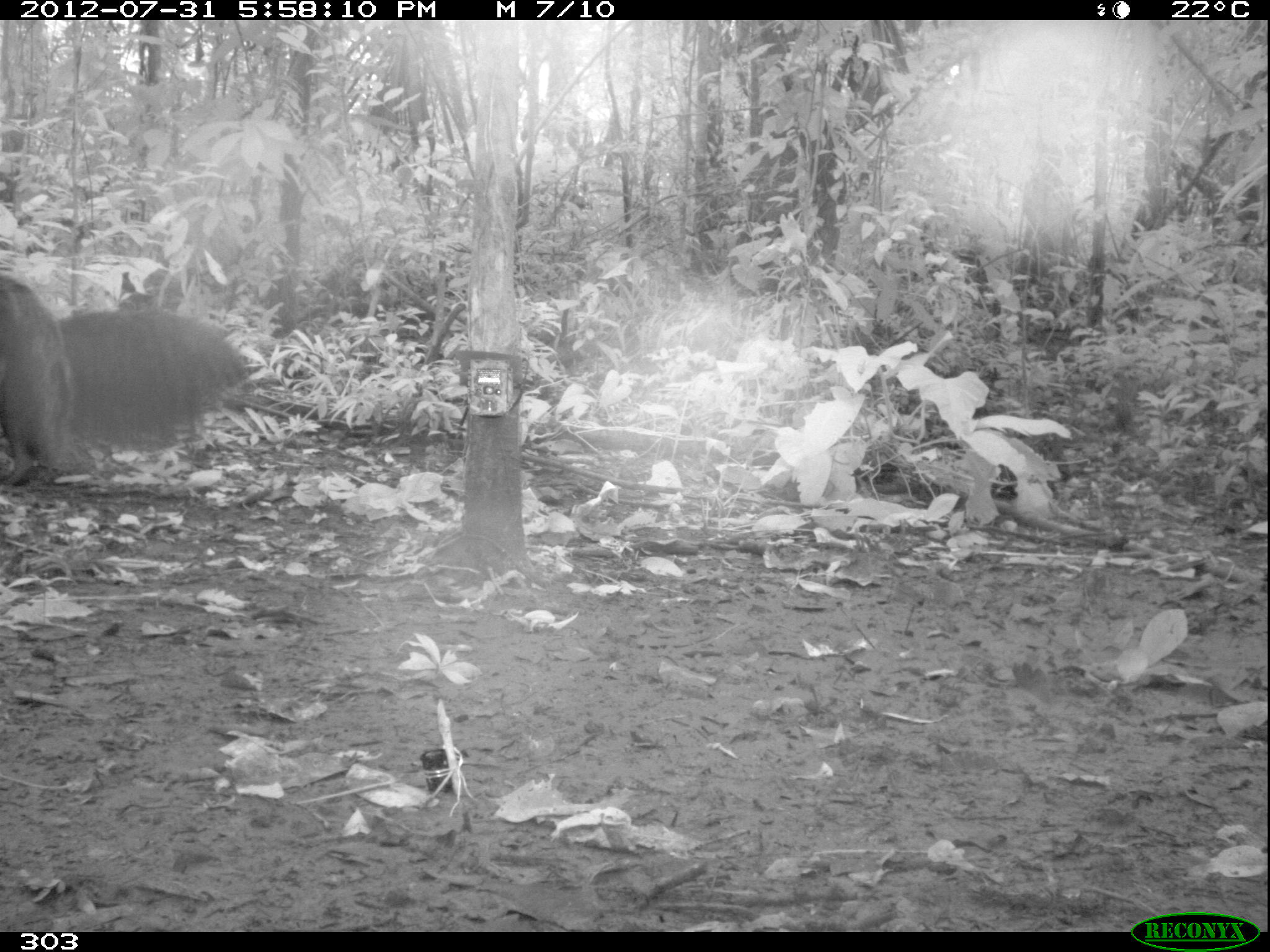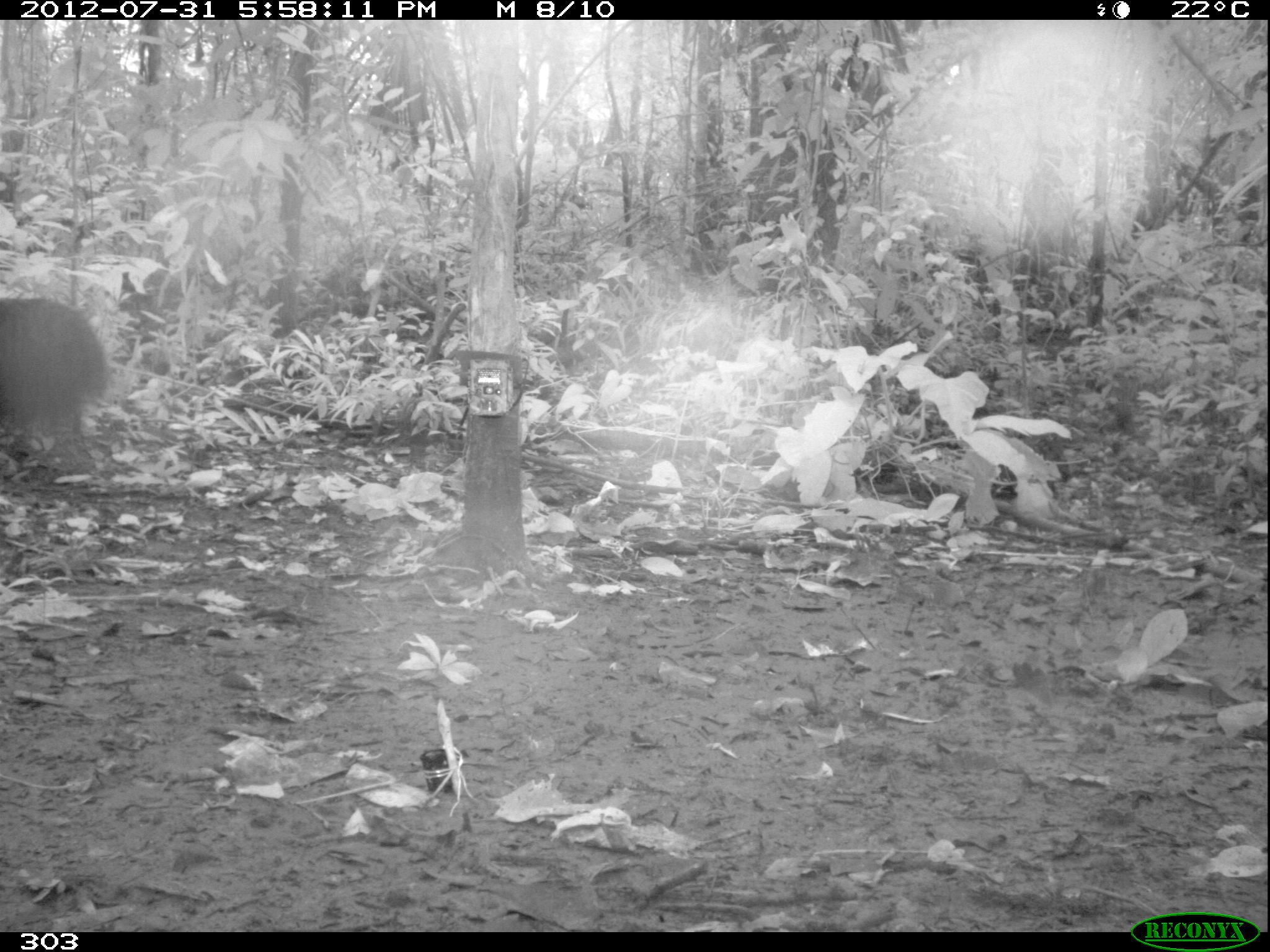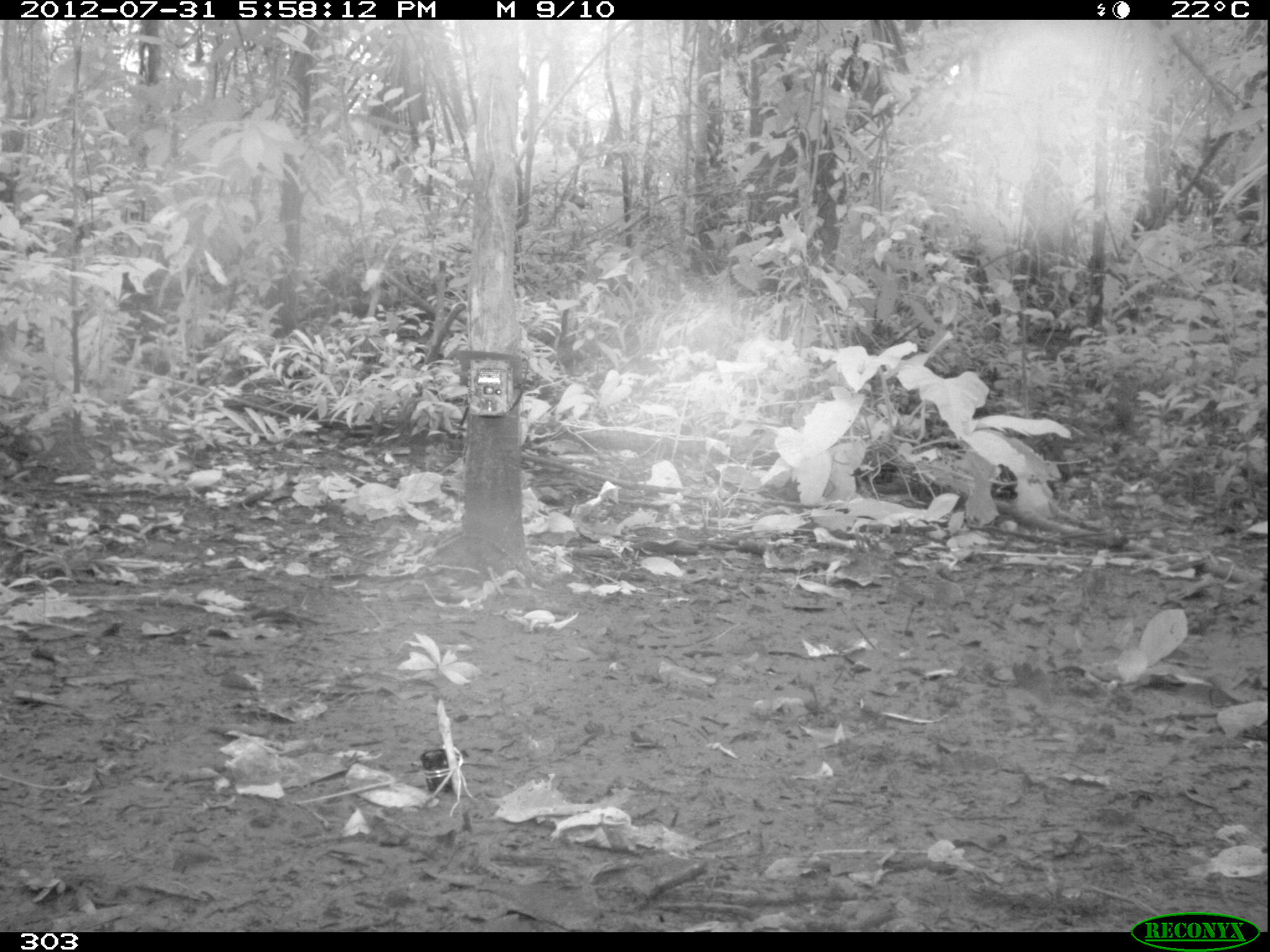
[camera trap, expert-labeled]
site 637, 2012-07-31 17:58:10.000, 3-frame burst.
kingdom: Animalia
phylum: Chordata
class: Mammalia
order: Pilosa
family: Myrmecophagidae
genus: Myrmecophaga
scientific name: Myrmecophaga tridactyla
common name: giant anteater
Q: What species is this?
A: Myrmecophaga tridactyla (giant anteater).